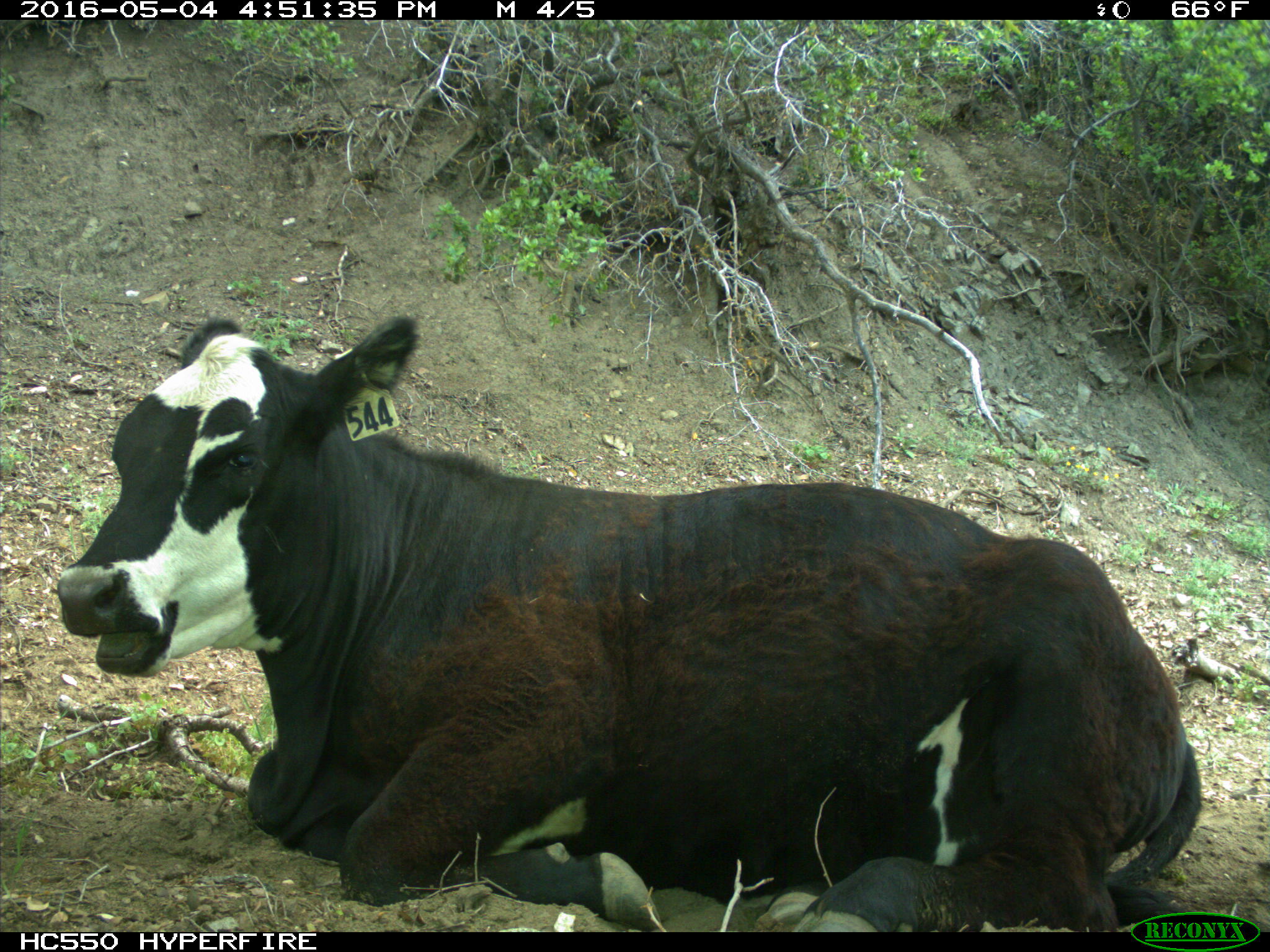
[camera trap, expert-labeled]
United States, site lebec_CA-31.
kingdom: Animalia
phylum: Chordata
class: Mammalia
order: Artiodactyla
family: Bovidae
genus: Bos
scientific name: Bos taurus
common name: domestic cow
Bos taurus (domestic cow).